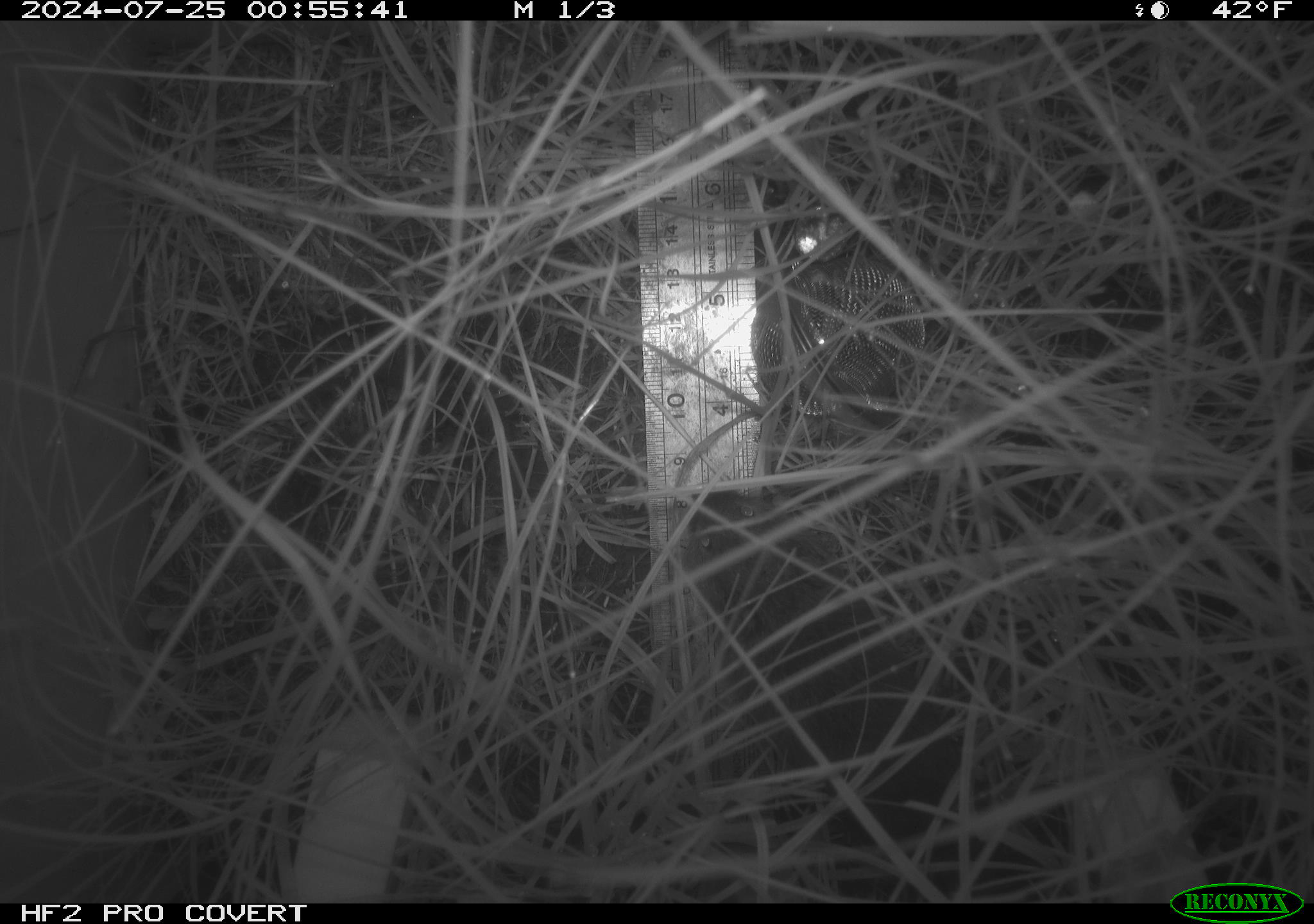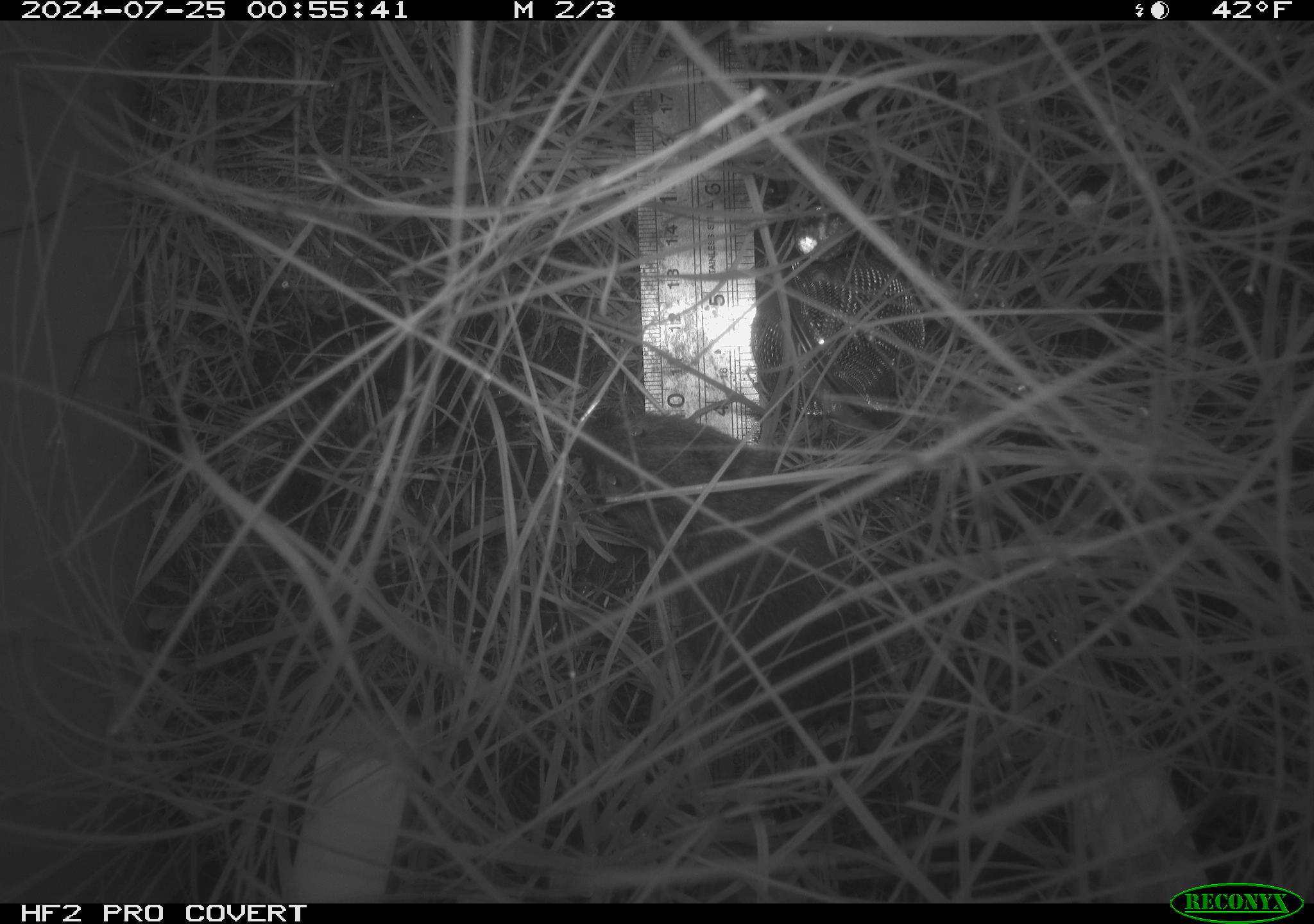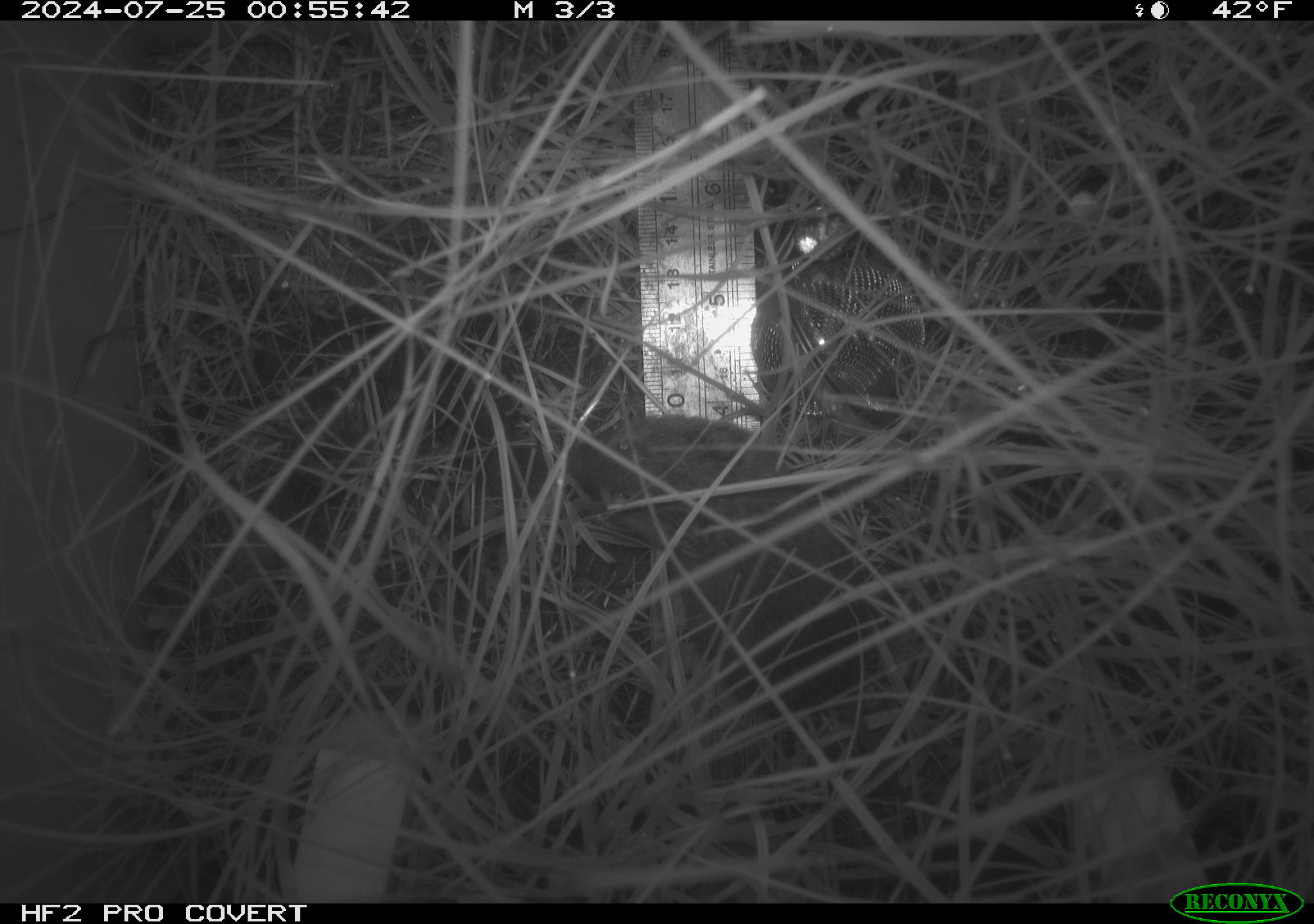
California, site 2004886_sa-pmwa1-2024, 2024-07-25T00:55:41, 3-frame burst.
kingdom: Animalia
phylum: Chordata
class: Mammalia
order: Rodentia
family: Cricetidae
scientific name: Arvicolinae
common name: voles, lemmings, and muskrats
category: arvicolinae subfamily